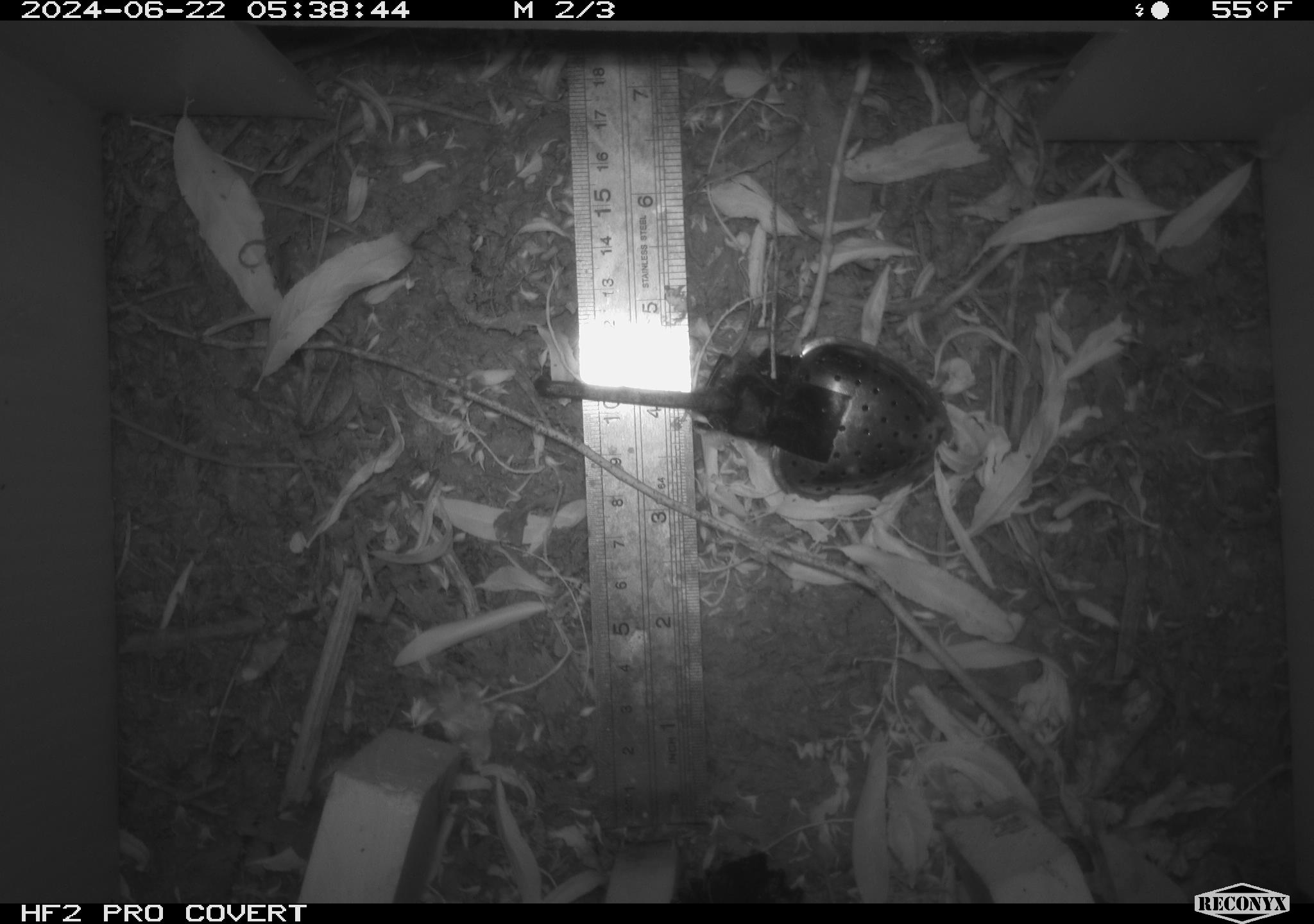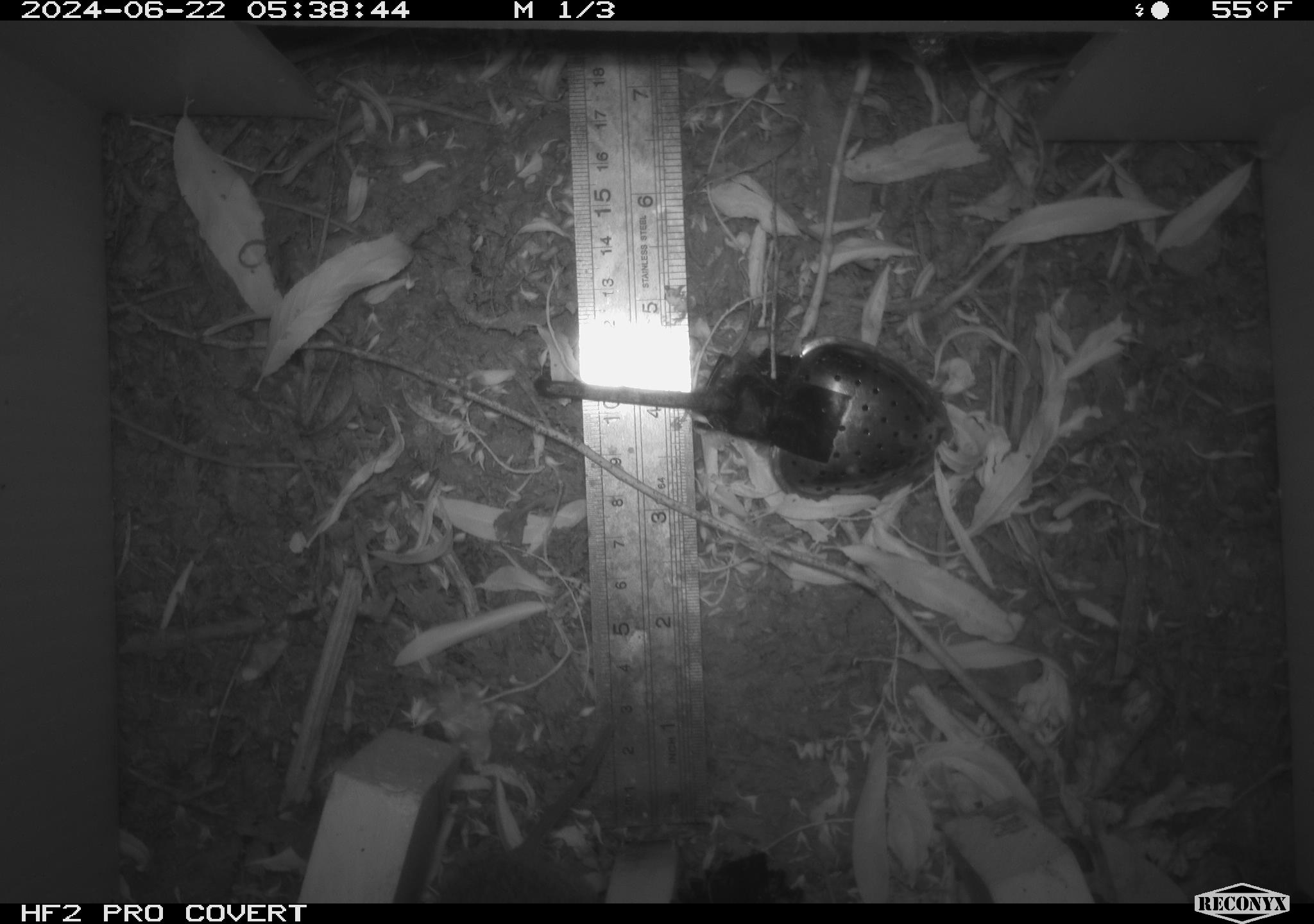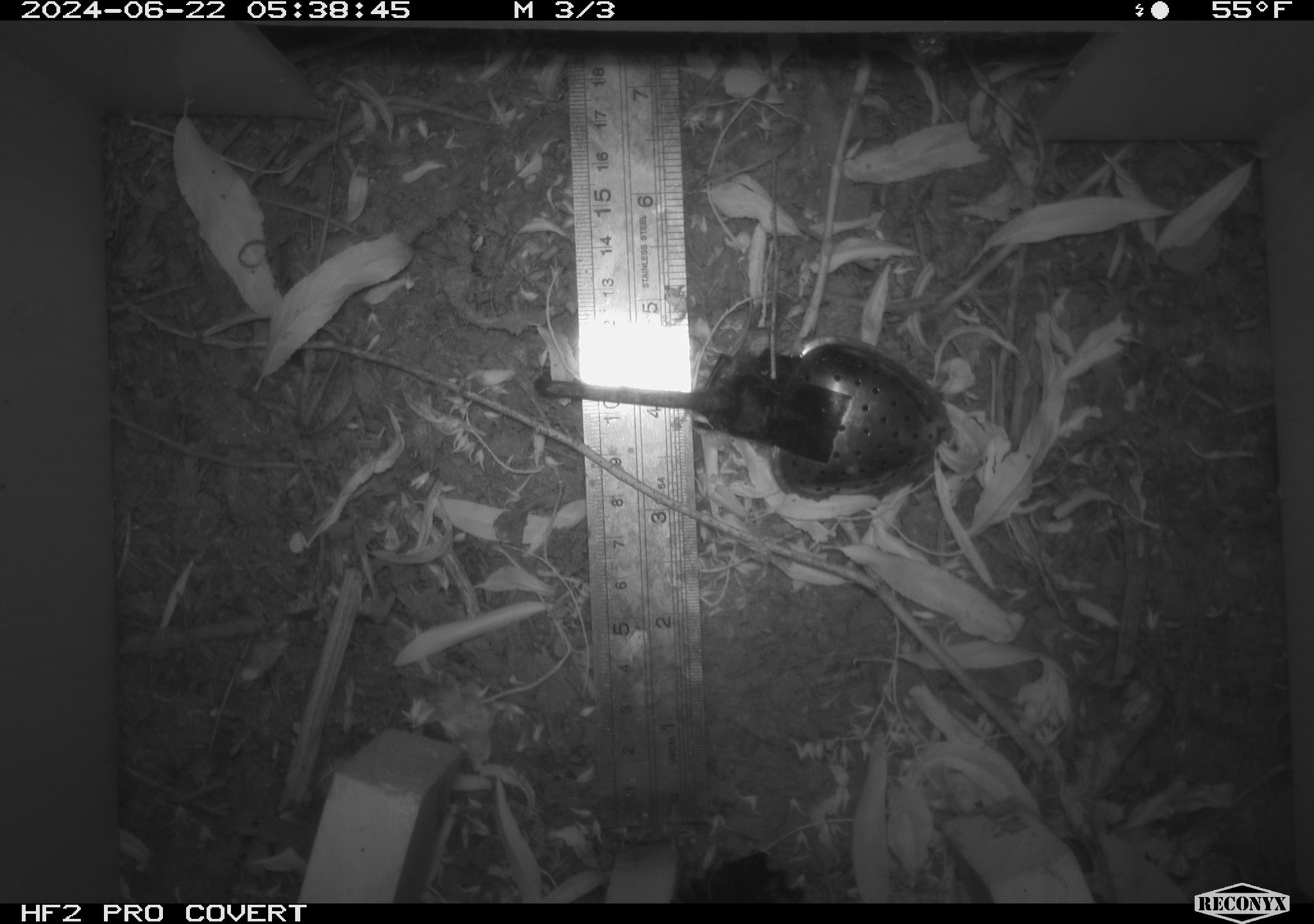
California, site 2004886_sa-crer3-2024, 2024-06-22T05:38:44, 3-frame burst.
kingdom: Animalia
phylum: Chordata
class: Mammalia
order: Rodentia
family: Cricetidae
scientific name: Arvicolinae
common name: voles, lemmings, and muskrats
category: arvicolinae subfamily